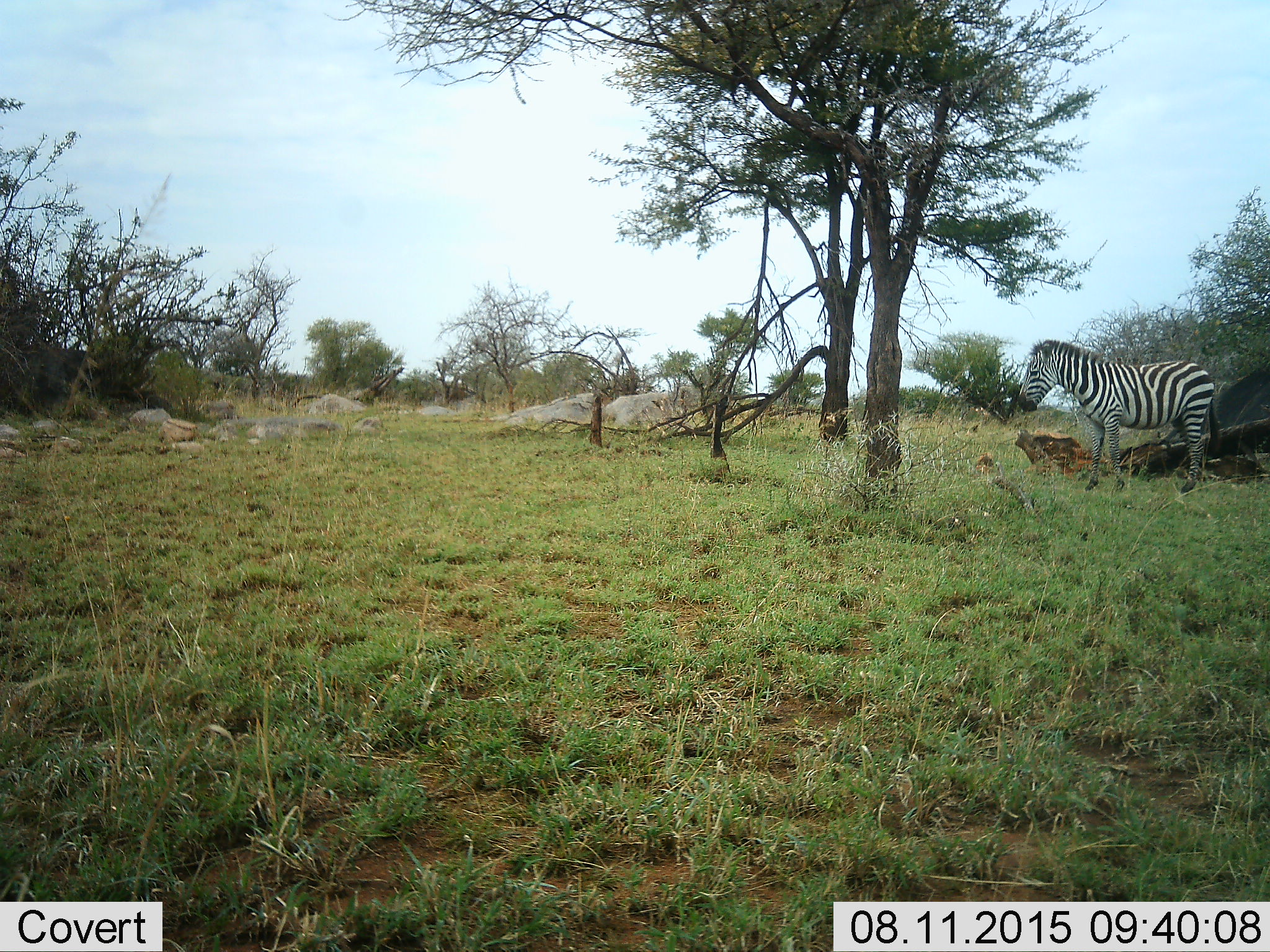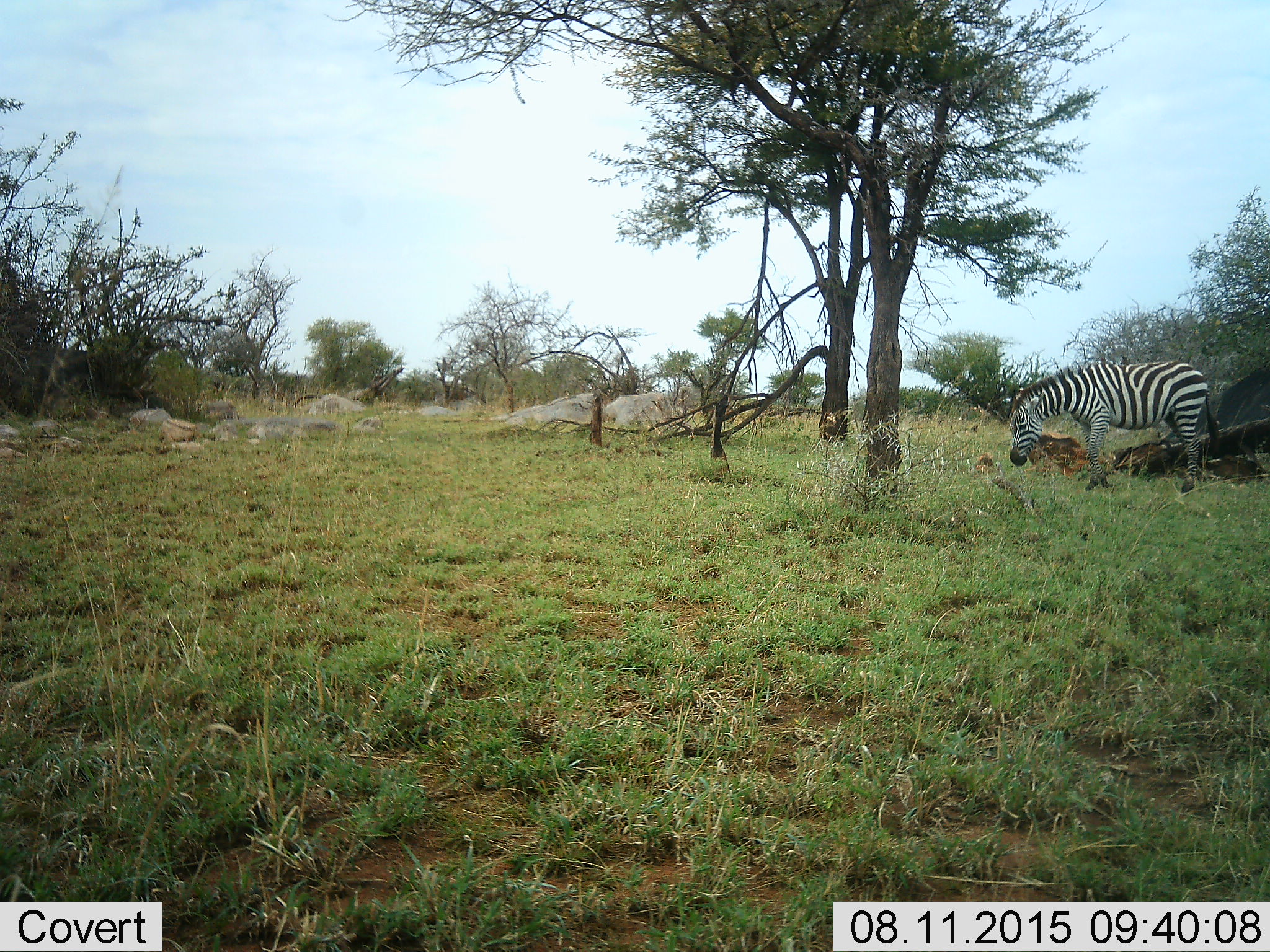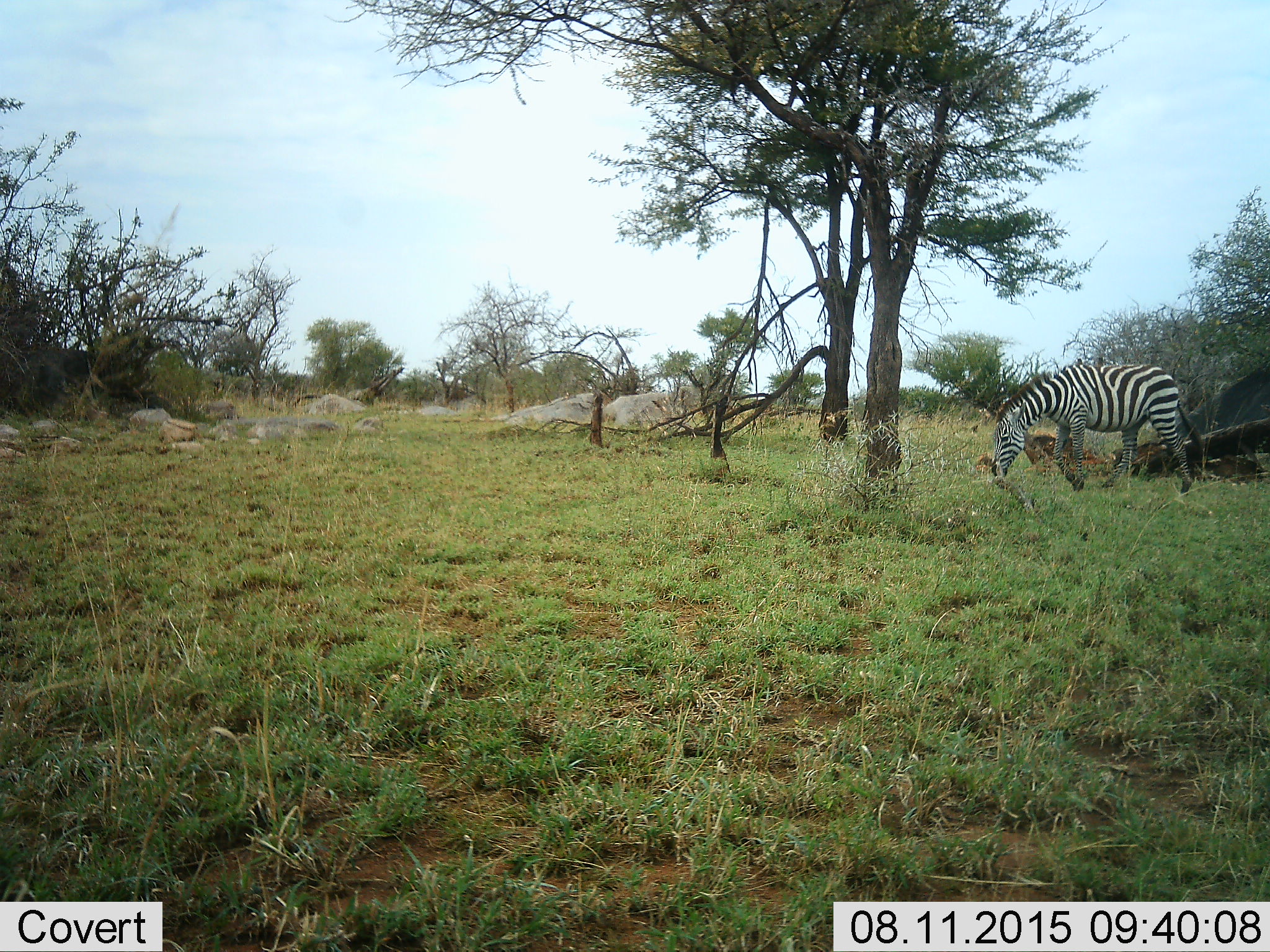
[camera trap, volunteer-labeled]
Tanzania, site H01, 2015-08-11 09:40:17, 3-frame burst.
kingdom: Animalia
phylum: Chordata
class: Mammalia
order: Perissodactyla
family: Equidae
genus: Equus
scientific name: Equus quagga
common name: plains zebra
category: zebra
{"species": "zebra (plains zebra) (Equus quagga)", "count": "1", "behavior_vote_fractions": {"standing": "33%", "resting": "0%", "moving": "33%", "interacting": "0%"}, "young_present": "0%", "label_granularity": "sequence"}